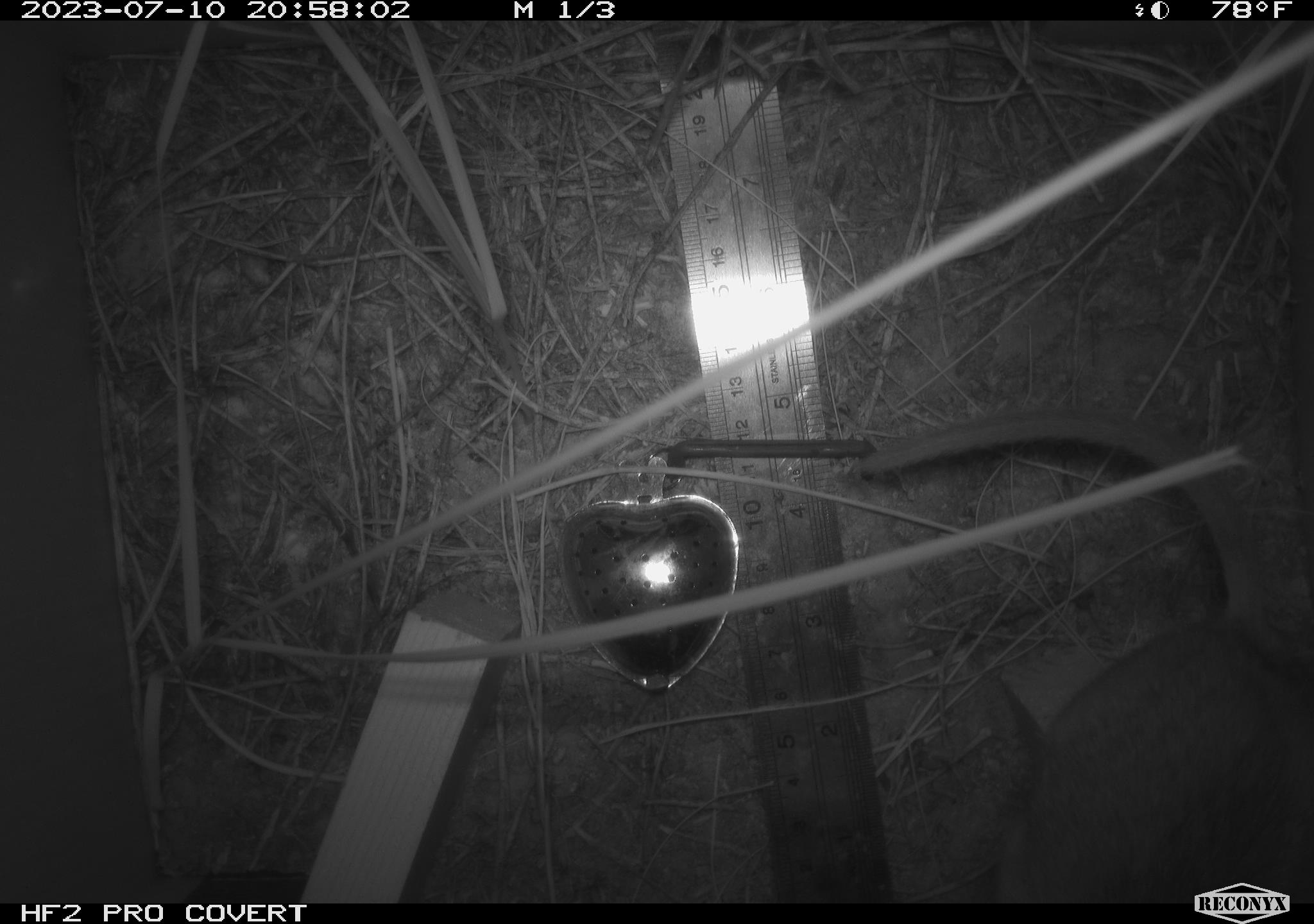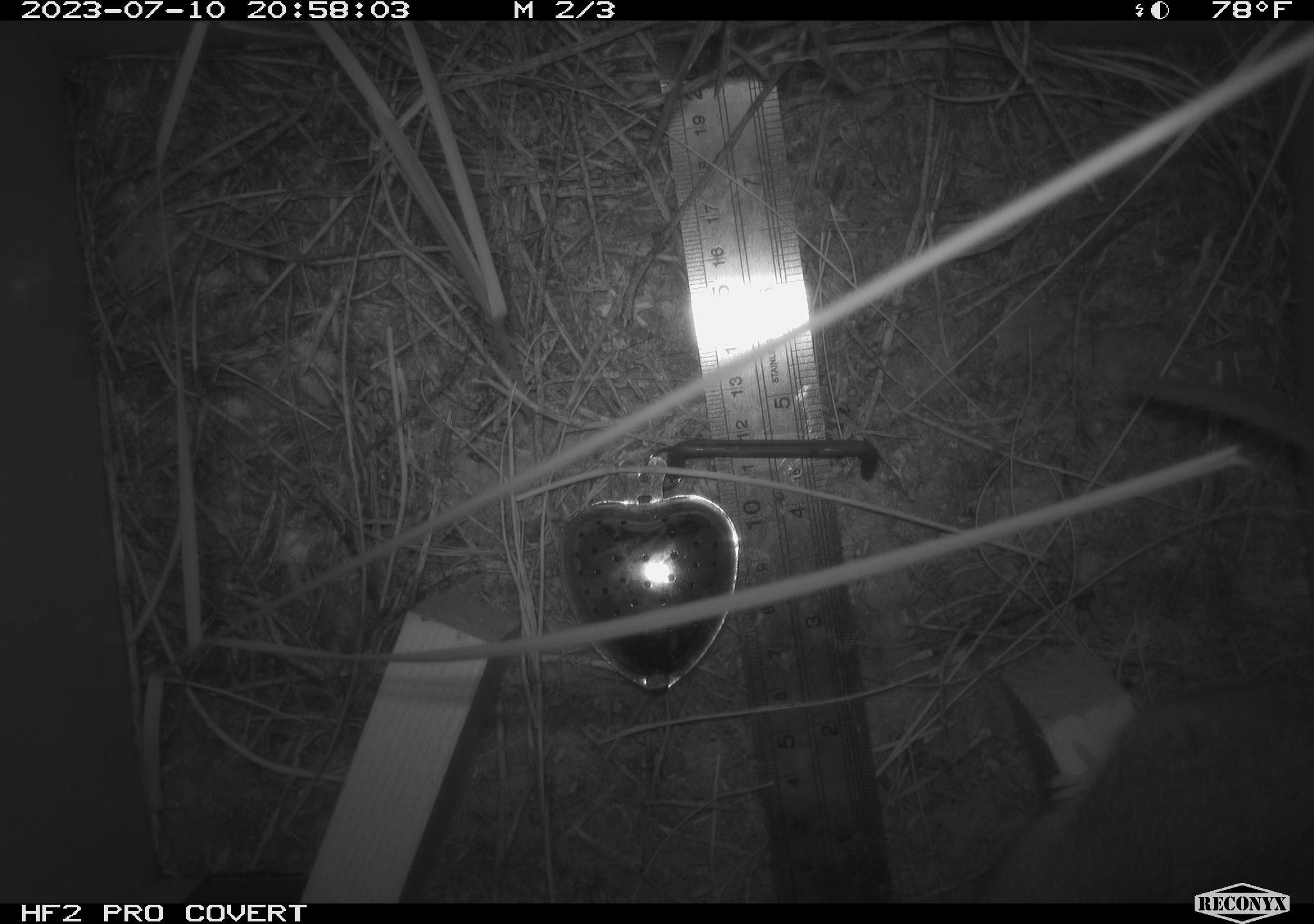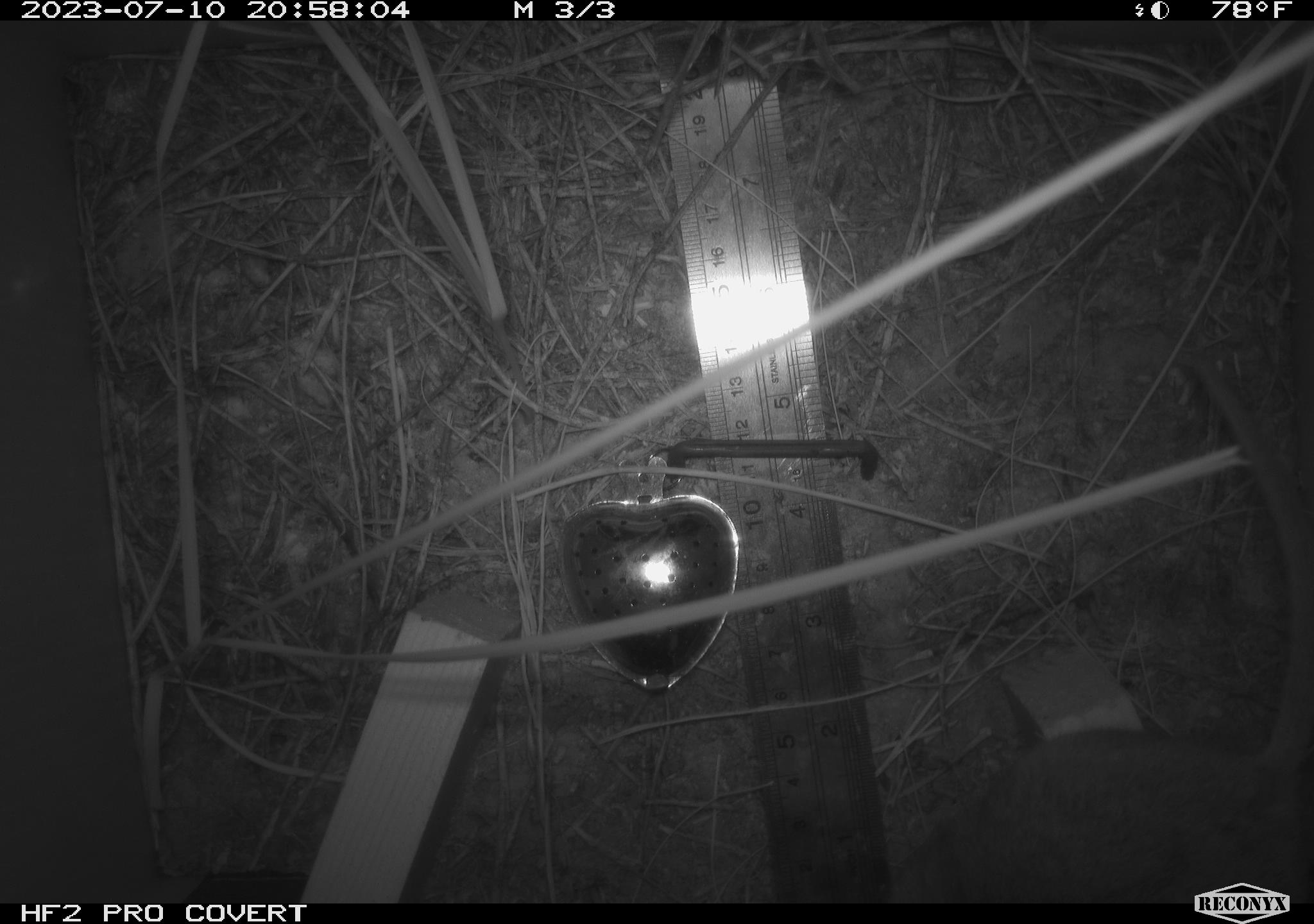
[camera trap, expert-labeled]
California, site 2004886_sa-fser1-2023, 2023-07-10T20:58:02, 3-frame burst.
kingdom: Animalia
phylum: Chordata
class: Mammalia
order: Rodentia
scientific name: Rodentia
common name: mouse species